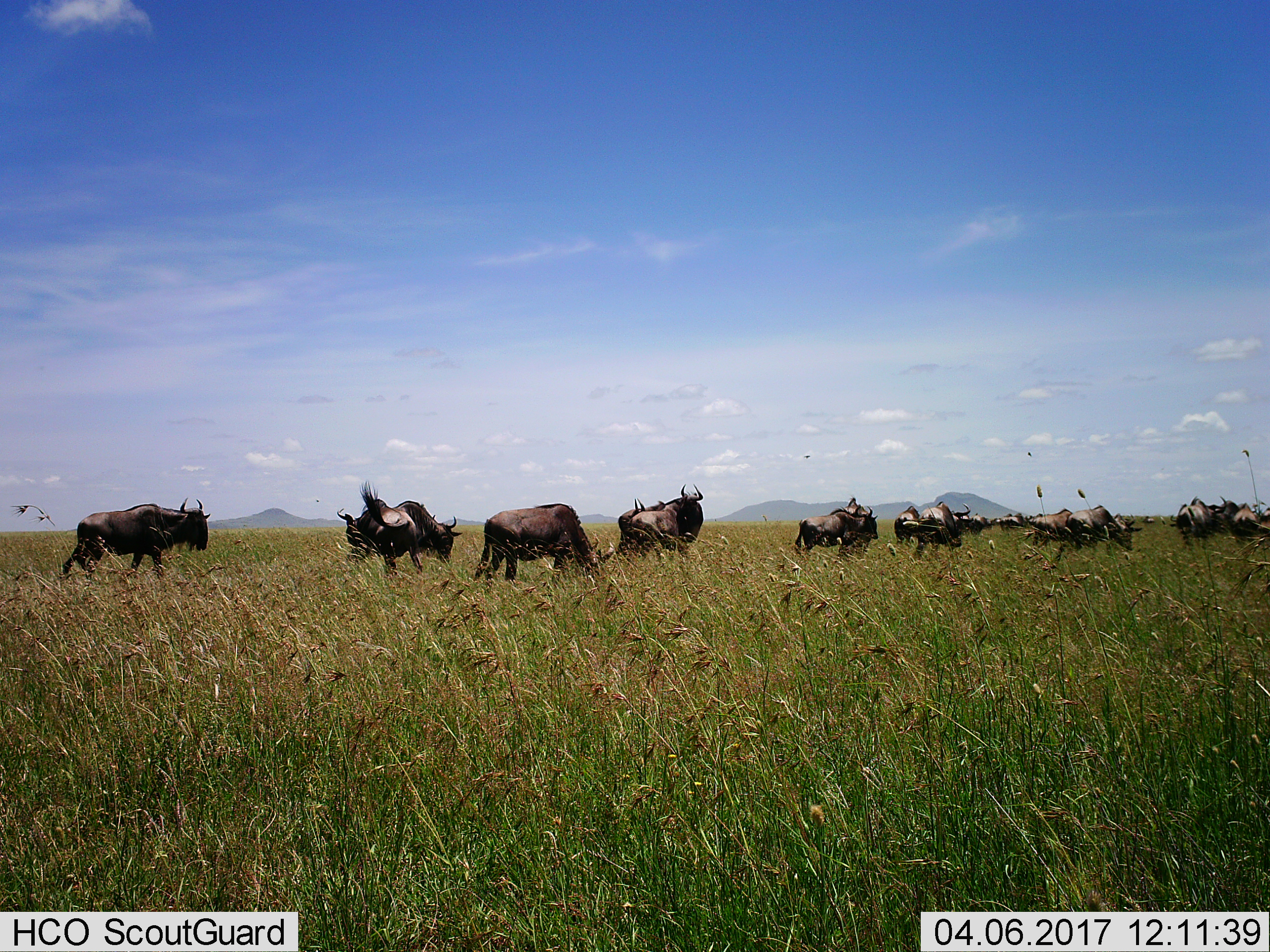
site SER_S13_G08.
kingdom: Animalia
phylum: Chordata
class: Mammalia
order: Artiodactyla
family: Bovidae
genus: Connochaetes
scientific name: Connochaetes taurinus taurinus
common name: blue wildebeest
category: wildebeestblue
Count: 11-50.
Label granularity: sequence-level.